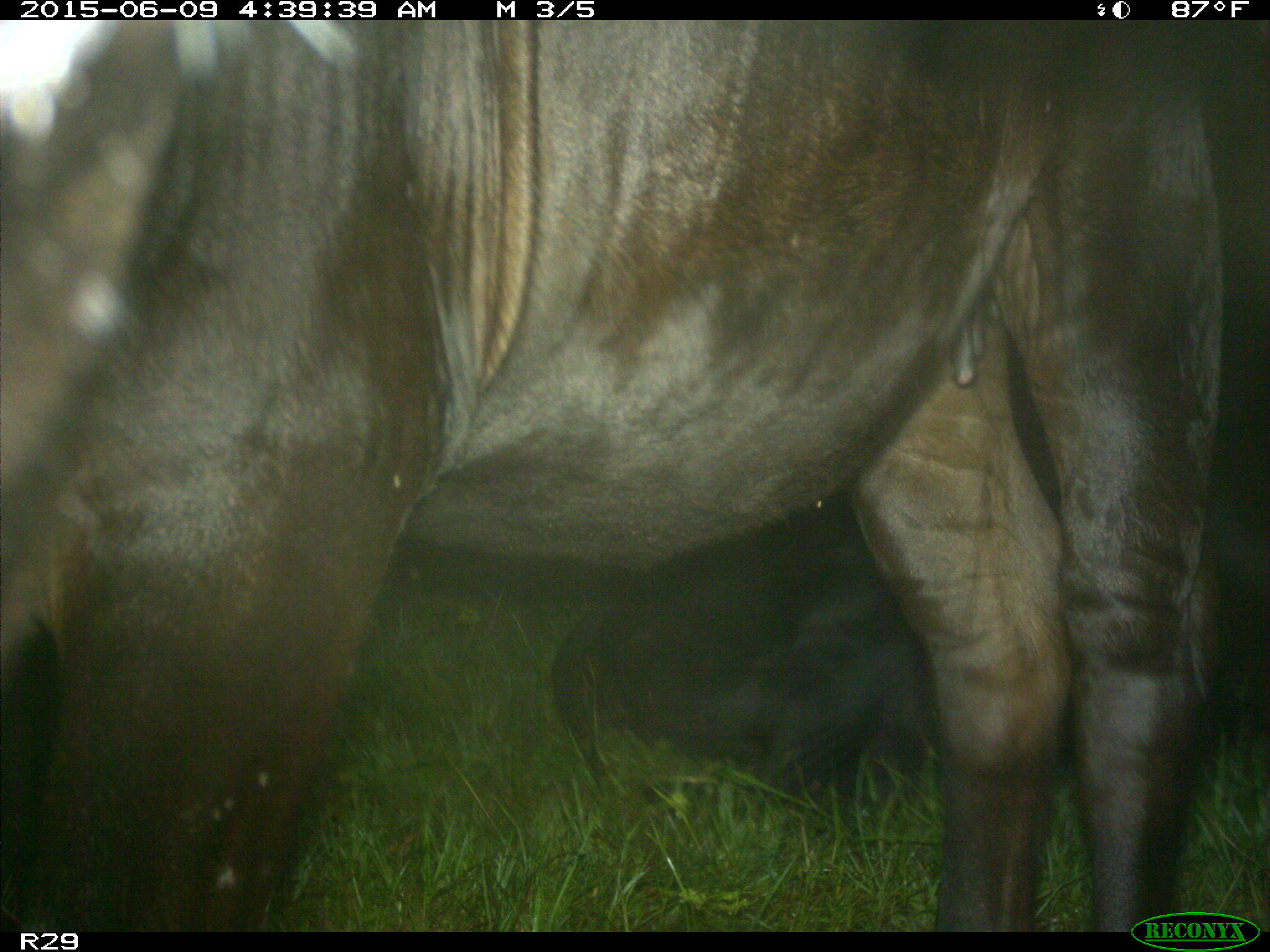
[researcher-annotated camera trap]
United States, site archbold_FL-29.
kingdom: Animalia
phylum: Chordata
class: Mammalia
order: Artiodactyla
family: Bovidae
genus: Bos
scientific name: Bos taurus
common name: domestic cow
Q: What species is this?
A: Bos taurus (domestic cow).